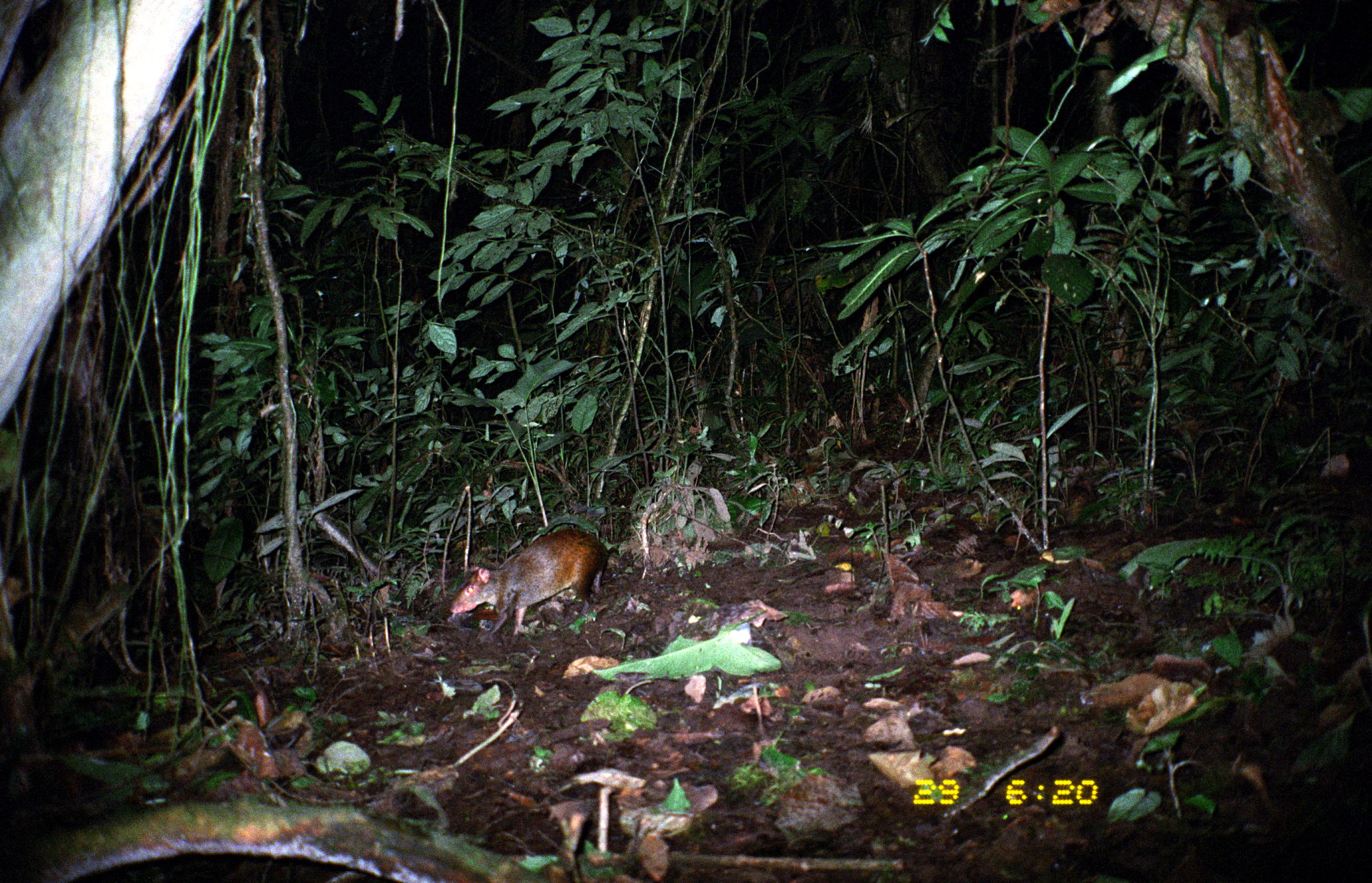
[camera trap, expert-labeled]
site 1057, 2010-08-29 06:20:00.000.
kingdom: Animalia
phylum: Chordata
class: Mammalia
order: Rodentia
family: Dasyproctidae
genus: Dasyprocta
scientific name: Dasyprocta punctata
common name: central american agouti